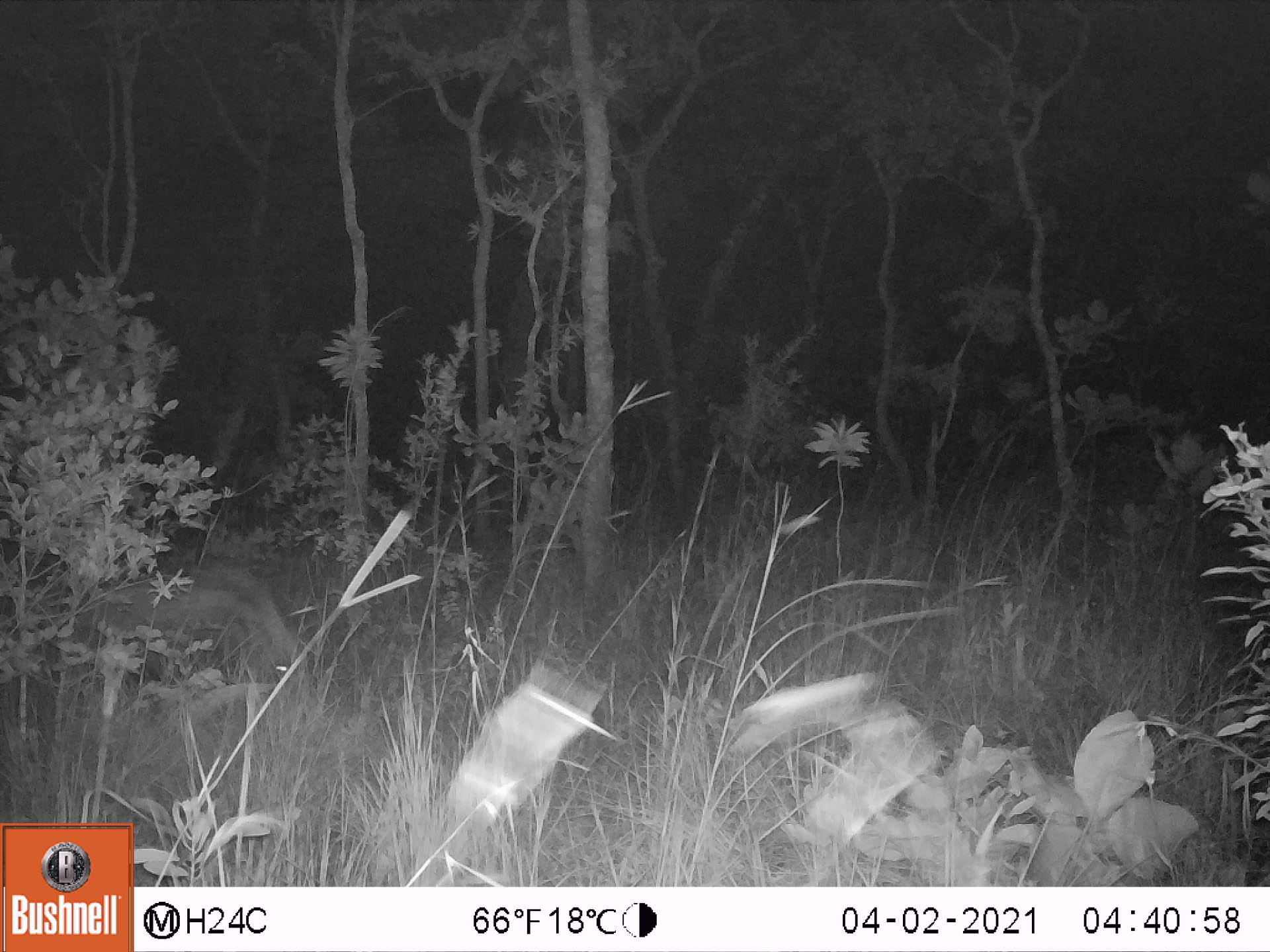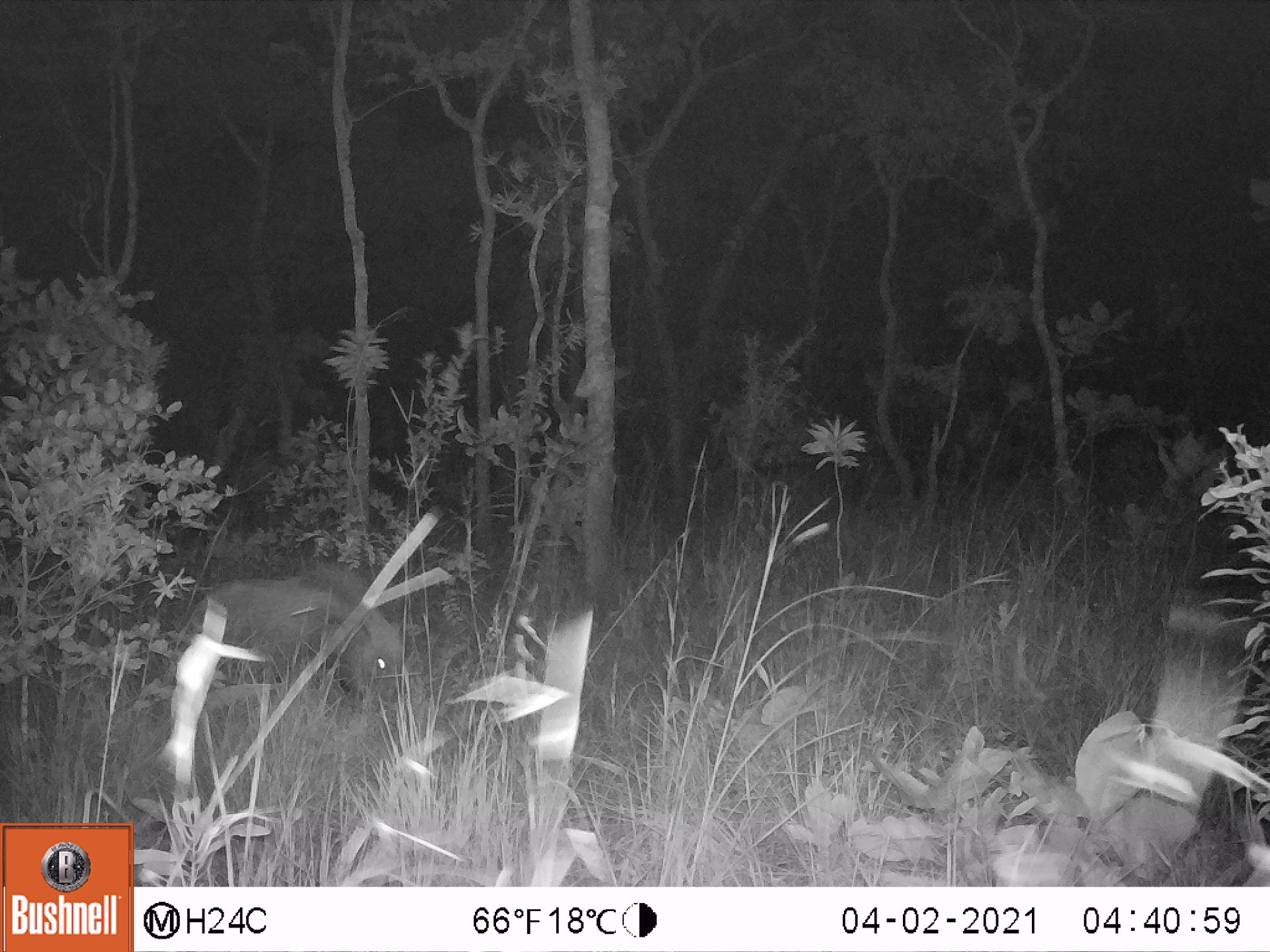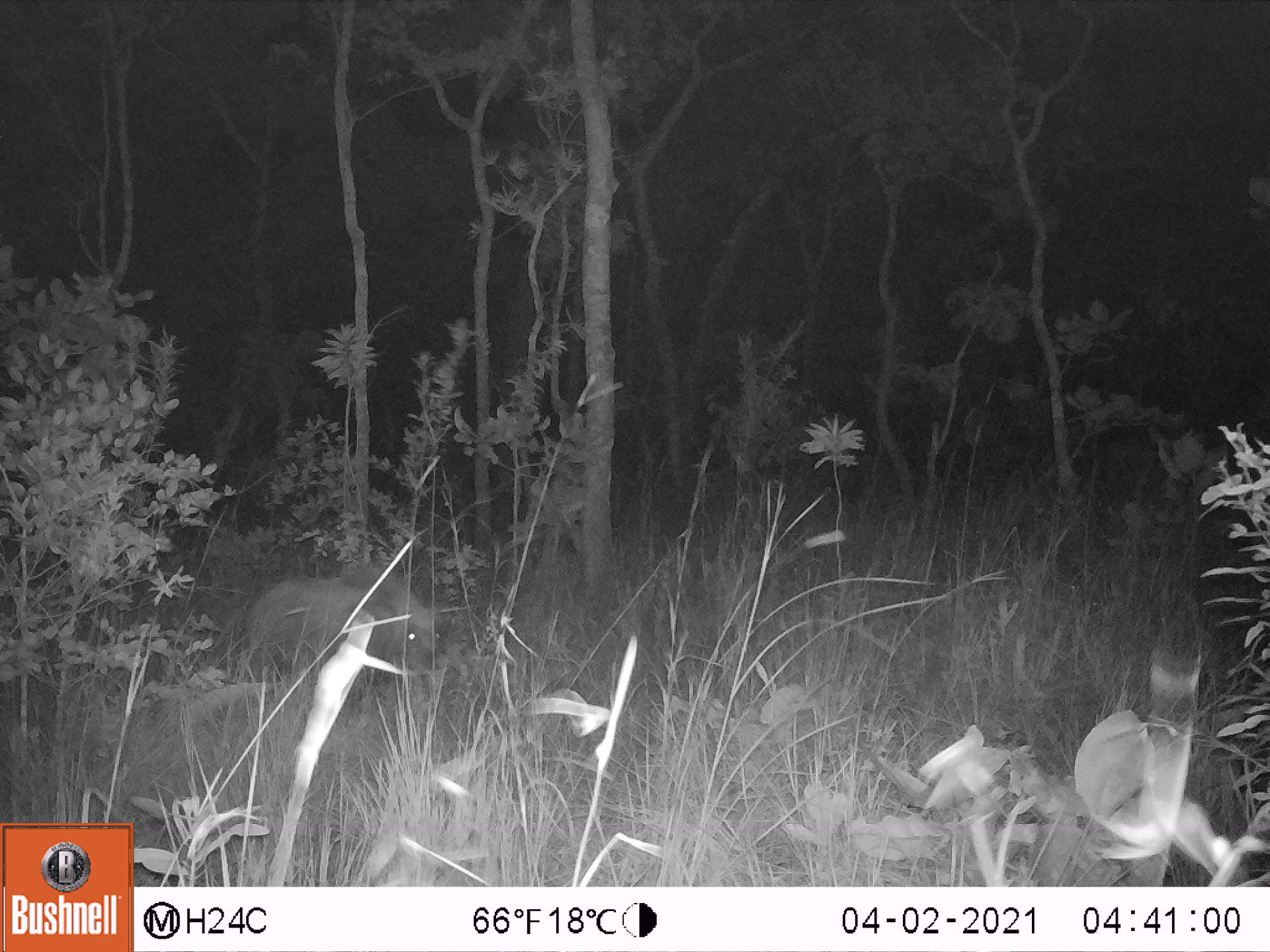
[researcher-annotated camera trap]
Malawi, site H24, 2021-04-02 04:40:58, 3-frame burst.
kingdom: Animalia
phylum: Chordata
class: Mammalia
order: Artiodactyla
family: Suidae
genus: Potamochoerus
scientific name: Potamochoerus larvatus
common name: bushpig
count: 1